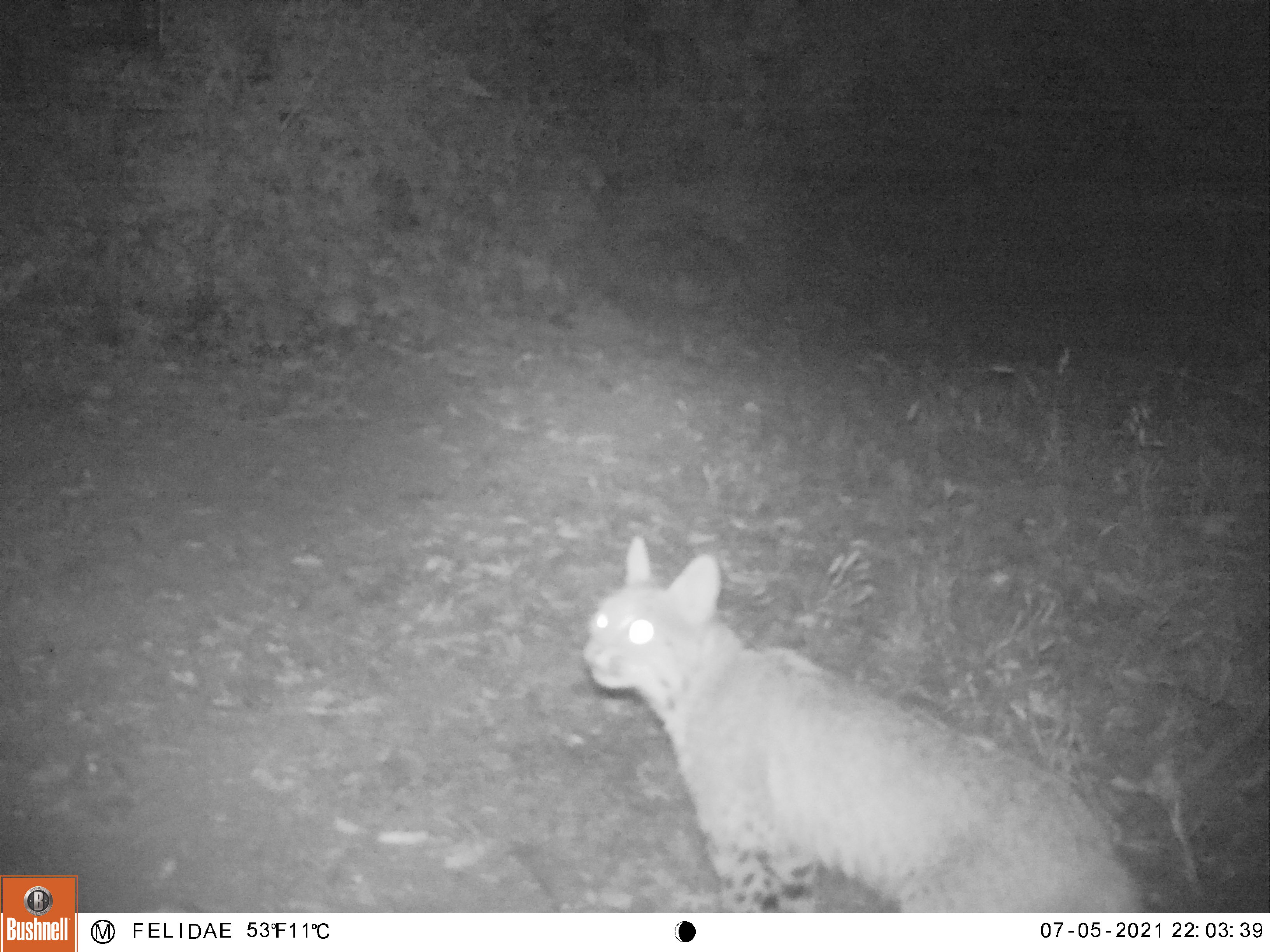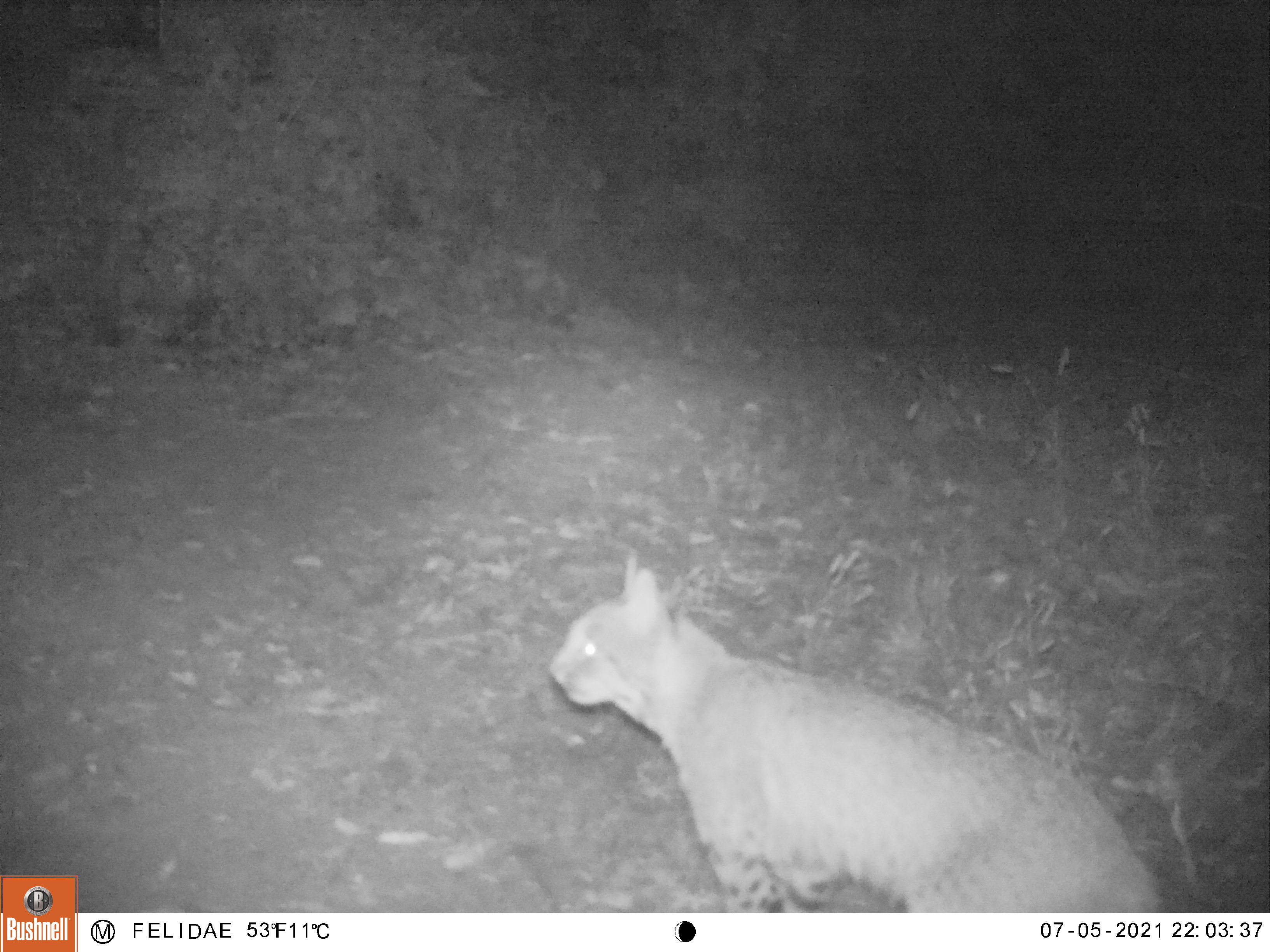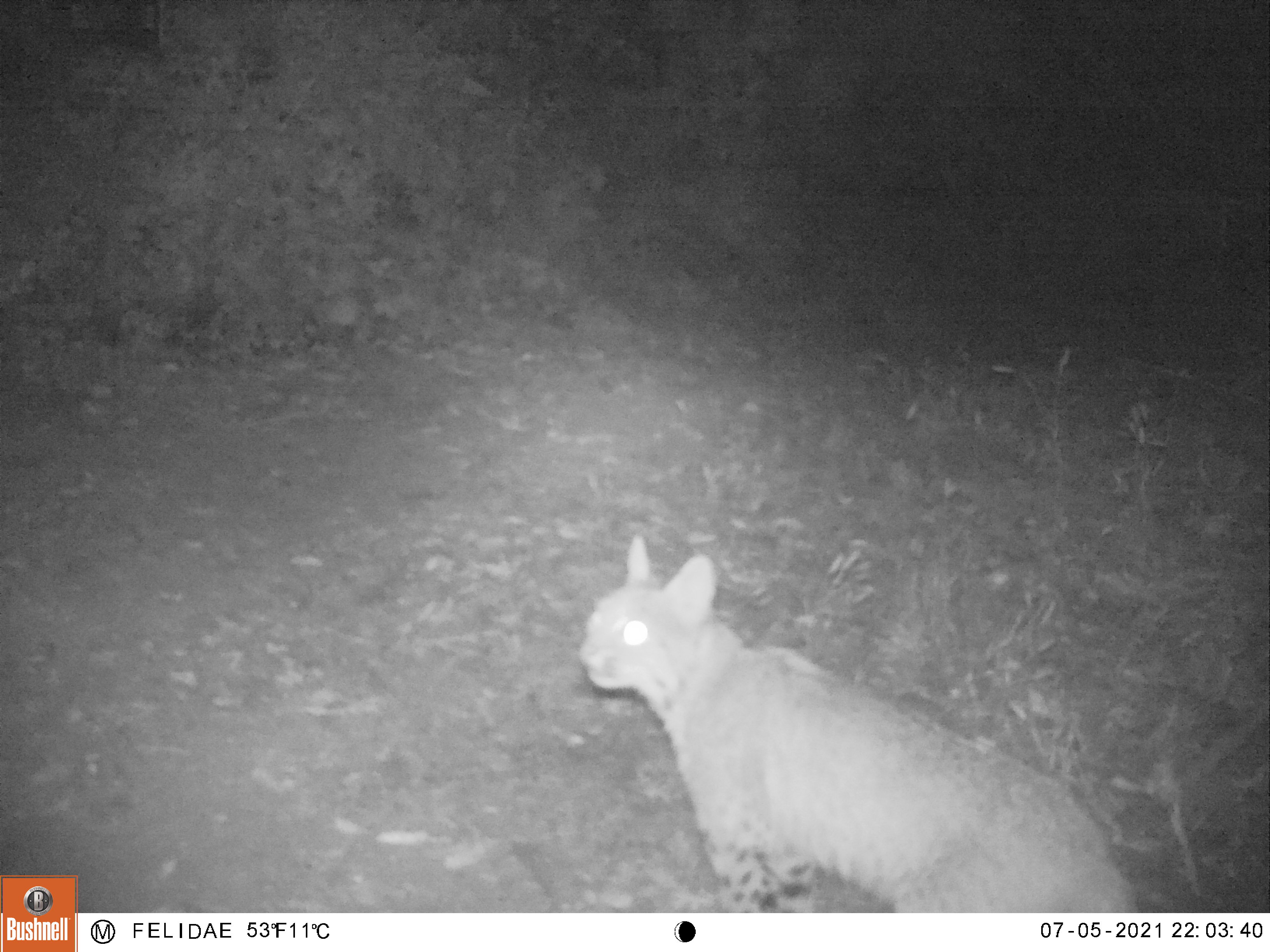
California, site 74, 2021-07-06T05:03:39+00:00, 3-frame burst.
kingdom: Animalia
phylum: Chordata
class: Mammalia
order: Carnivora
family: Felidae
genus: Lynx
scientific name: Lynx rufus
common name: bobcat